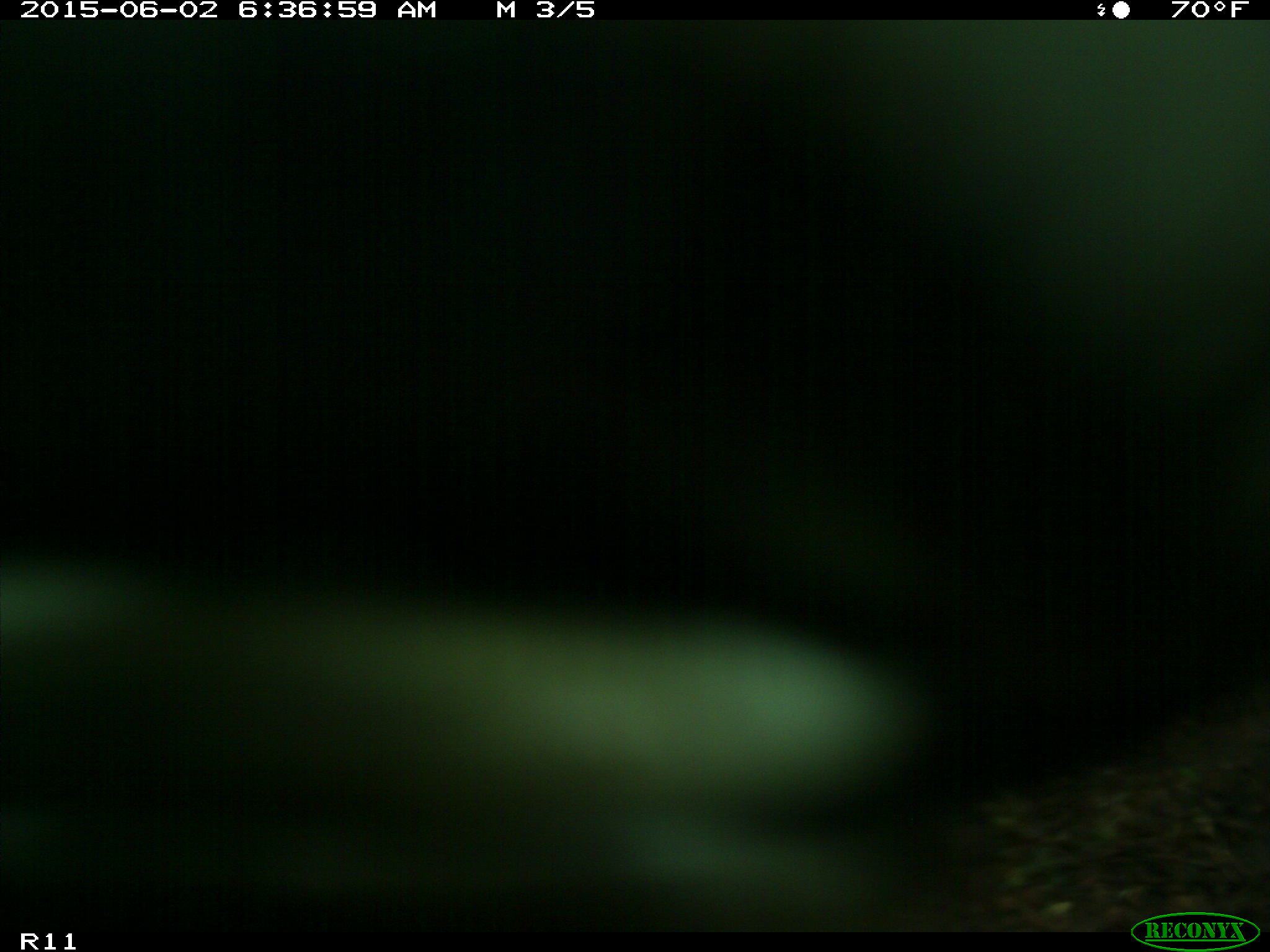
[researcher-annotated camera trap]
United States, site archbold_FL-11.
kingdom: Animalia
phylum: Chordata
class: Mammalia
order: Artiodactyla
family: Bovidae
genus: Bos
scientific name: Bos taurus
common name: domestic cow